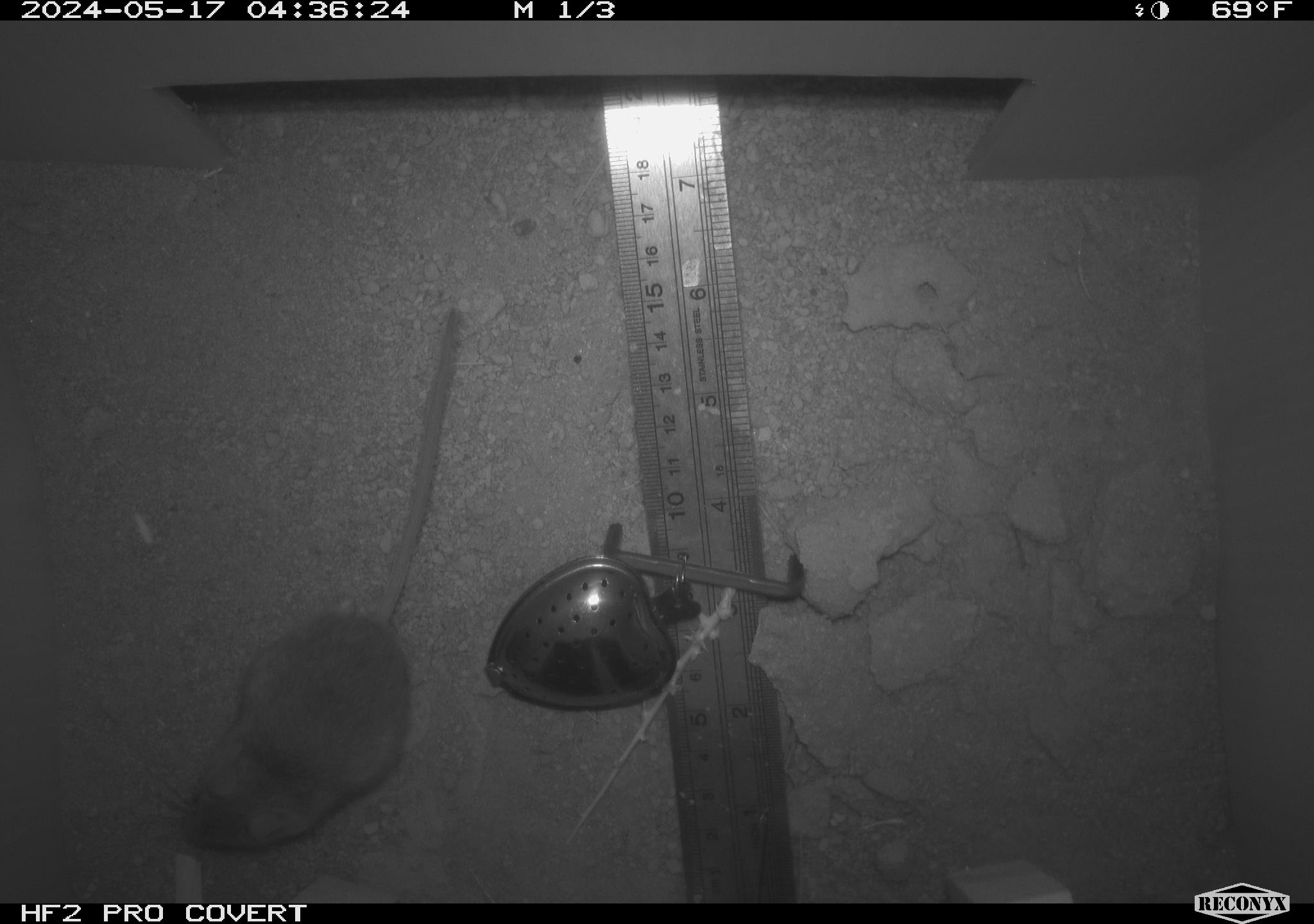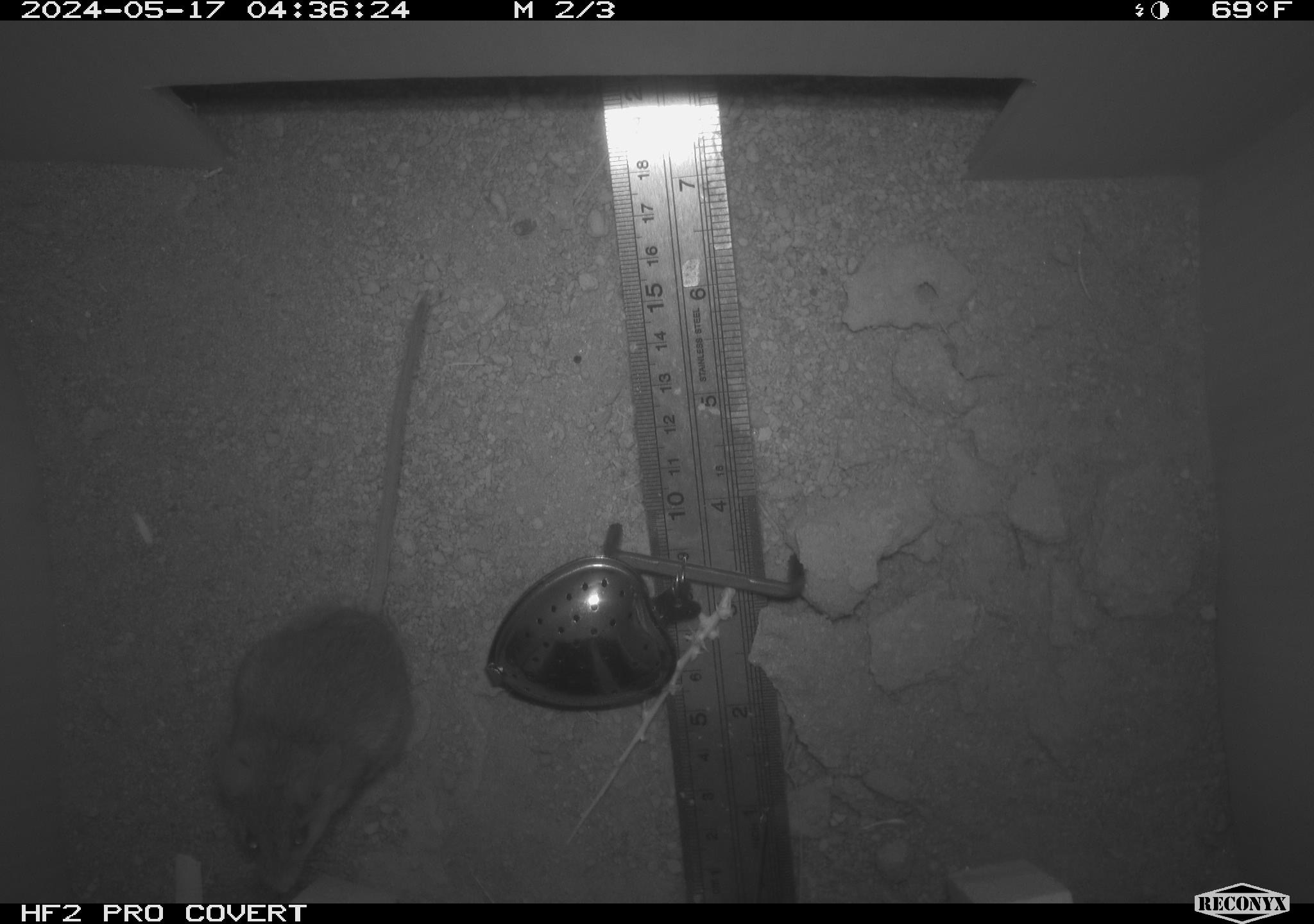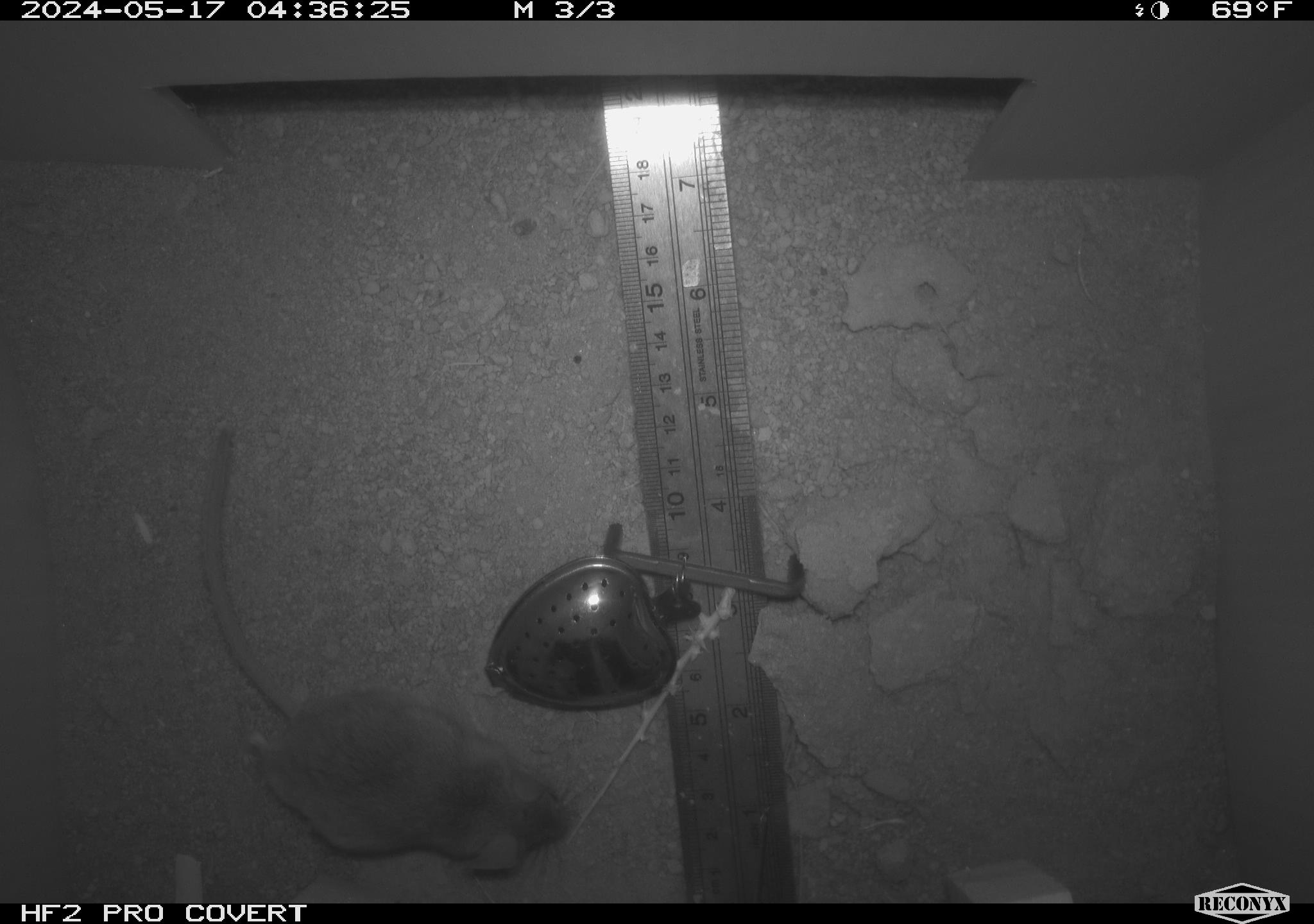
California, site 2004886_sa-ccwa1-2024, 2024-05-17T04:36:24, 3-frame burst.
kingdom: Animalia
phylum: Chordata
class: Mammalia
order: Rodentia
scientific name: Rodentia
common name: mouse species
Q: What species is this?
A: Mouse species (Rodentia).